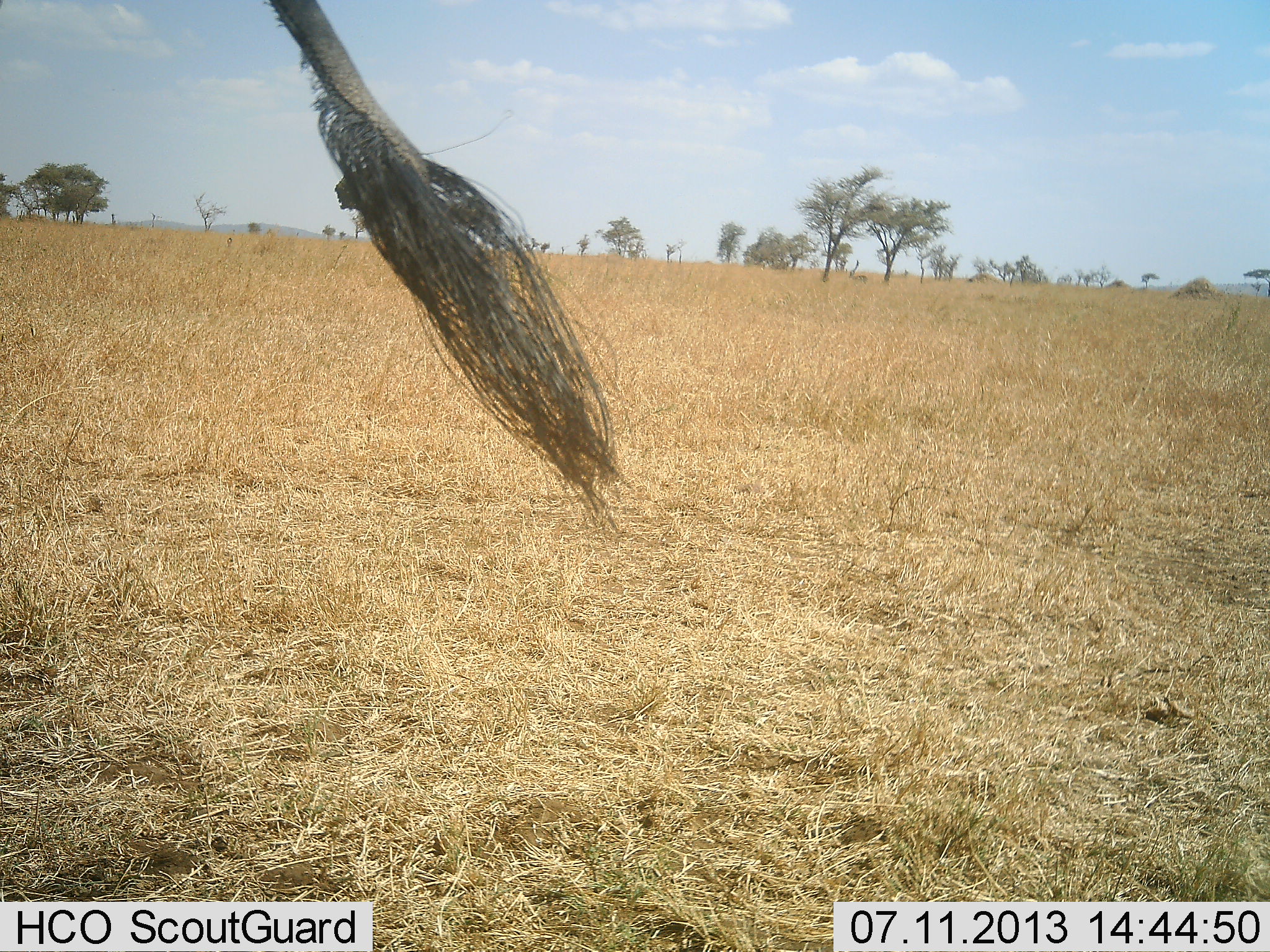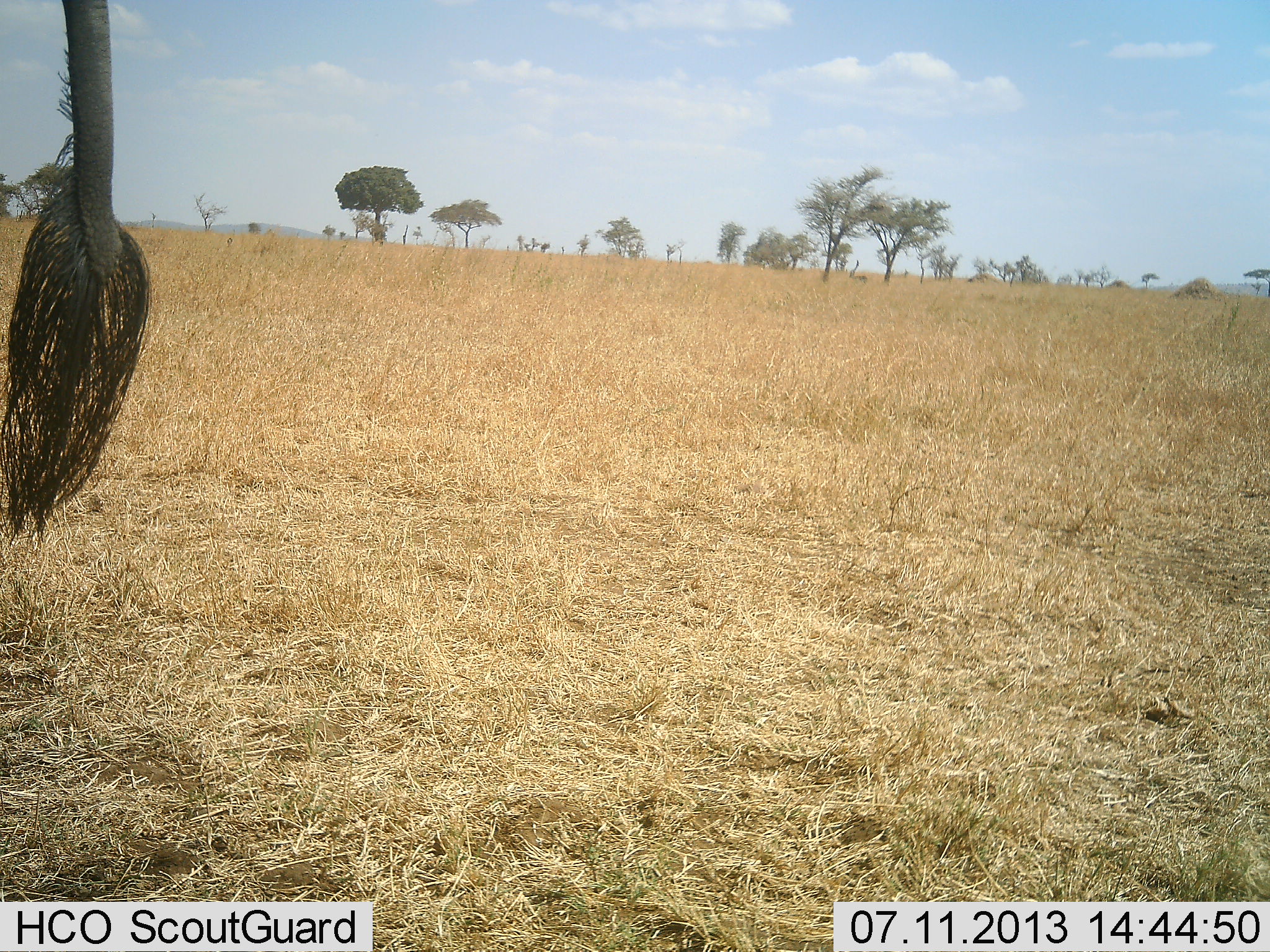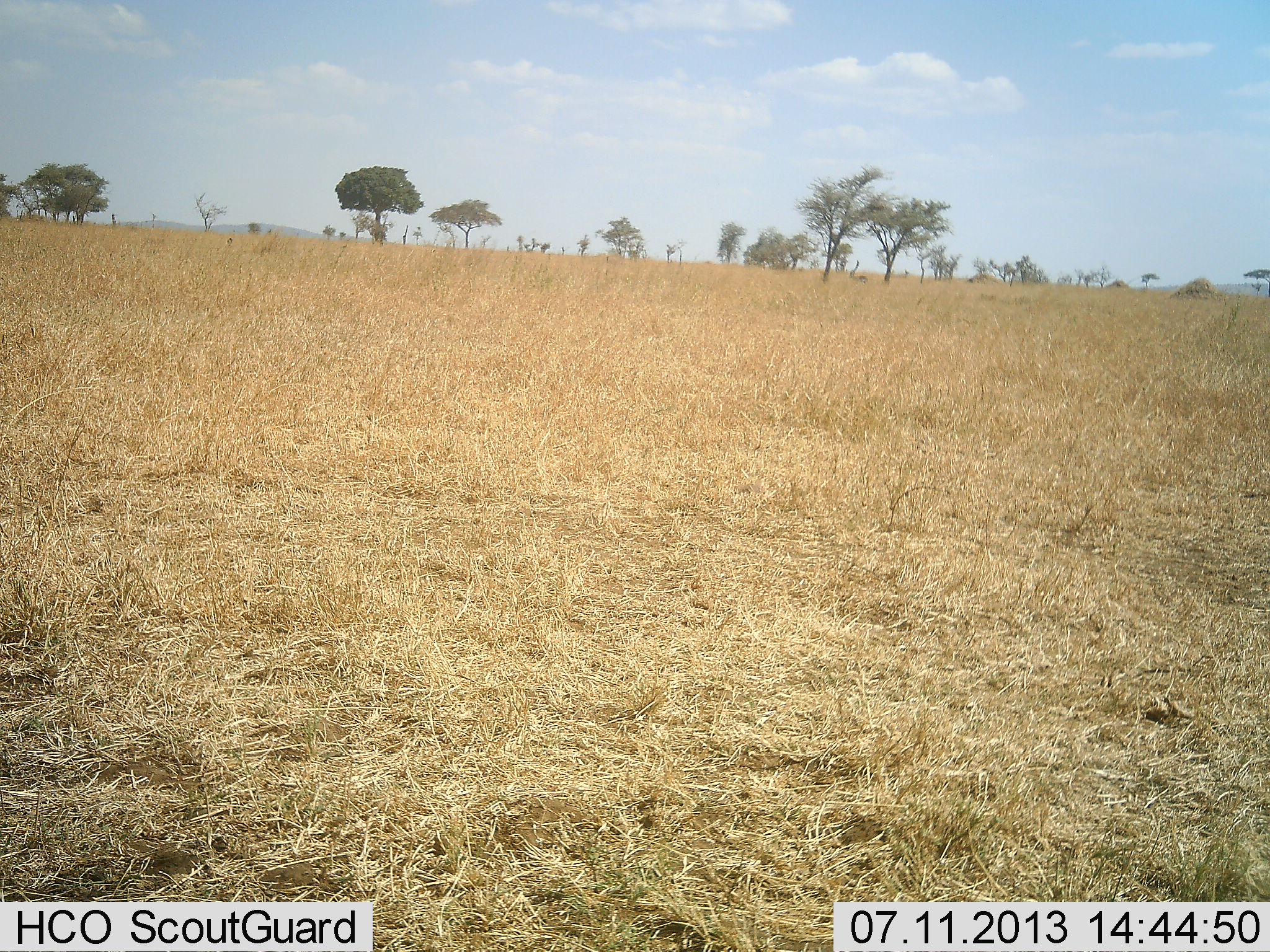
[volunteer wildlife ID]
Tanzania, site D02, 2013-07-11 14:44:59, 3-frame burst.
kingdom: Animalia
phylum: Chordata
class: Mammalia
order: Proboscidea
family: Elephantidae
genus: Loxodonta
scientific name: Loxodonta africana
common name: african bush elephant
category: elephant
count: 1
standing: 90%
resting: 0%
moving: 10%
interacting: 0%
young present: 0%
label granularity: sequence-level